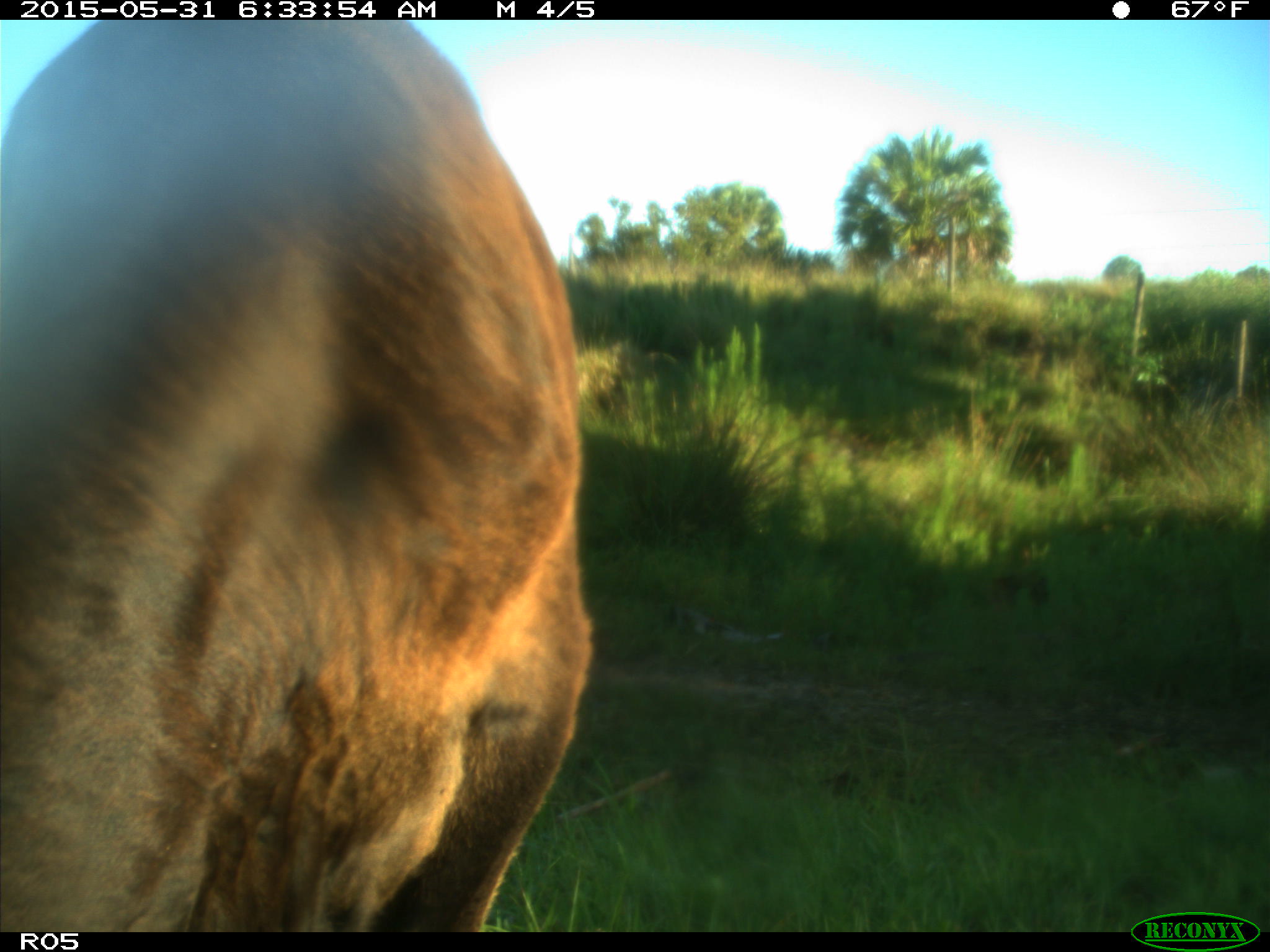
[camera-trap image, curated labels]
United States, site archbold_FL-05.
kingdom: Animalia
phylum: Chordata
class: Mammalia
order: Artiodactyla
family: Bovidae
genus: Bos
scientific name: Bos taurus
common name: domestic cow